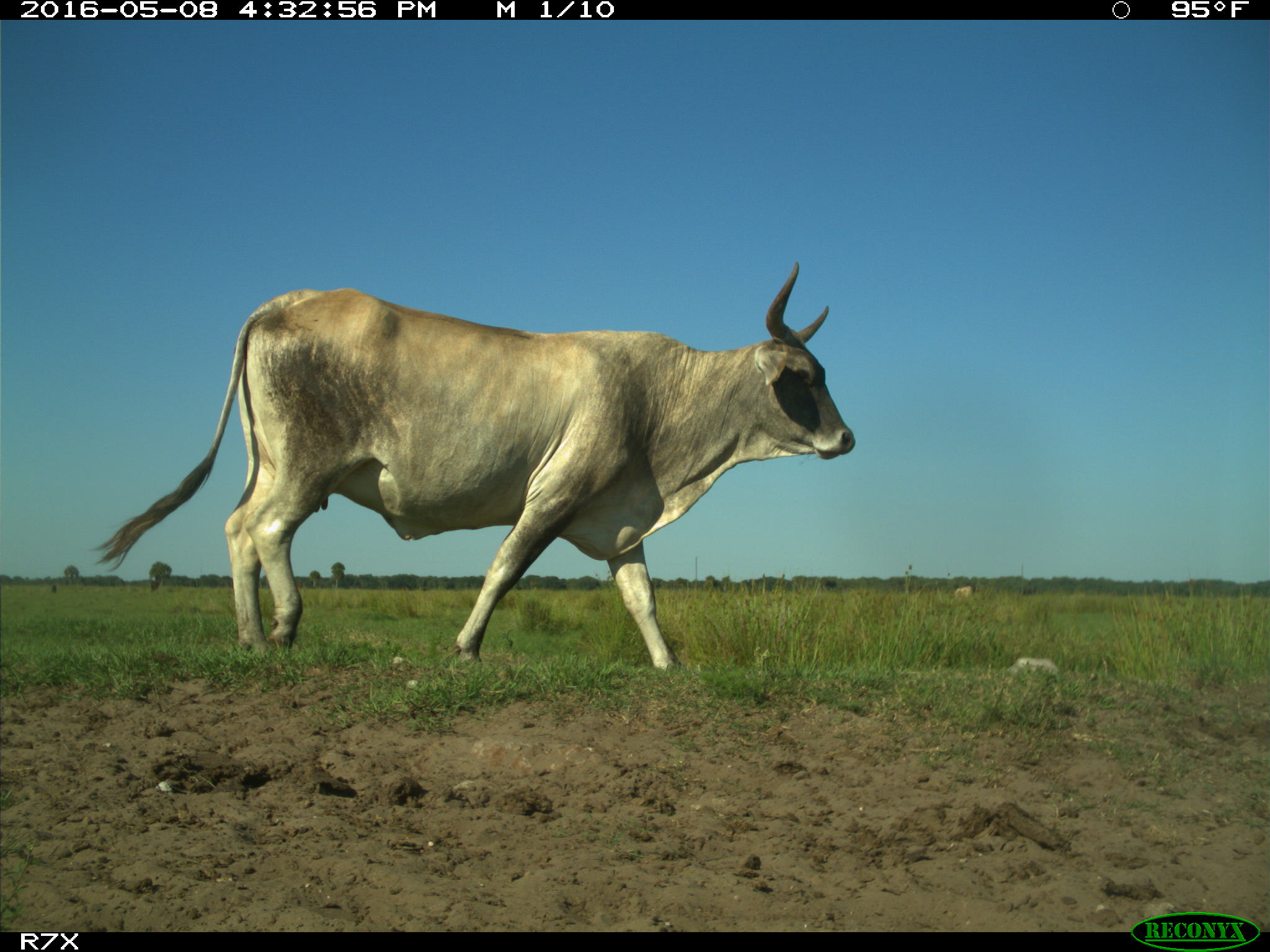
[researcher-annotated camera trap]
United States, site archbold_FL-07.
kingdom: Animalia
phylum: Chordata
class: Mammalia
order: Artiodactyla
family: Bovidae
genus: Bos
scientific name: Bos taurus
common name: domestic cow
Bos taurus (domestic cow).